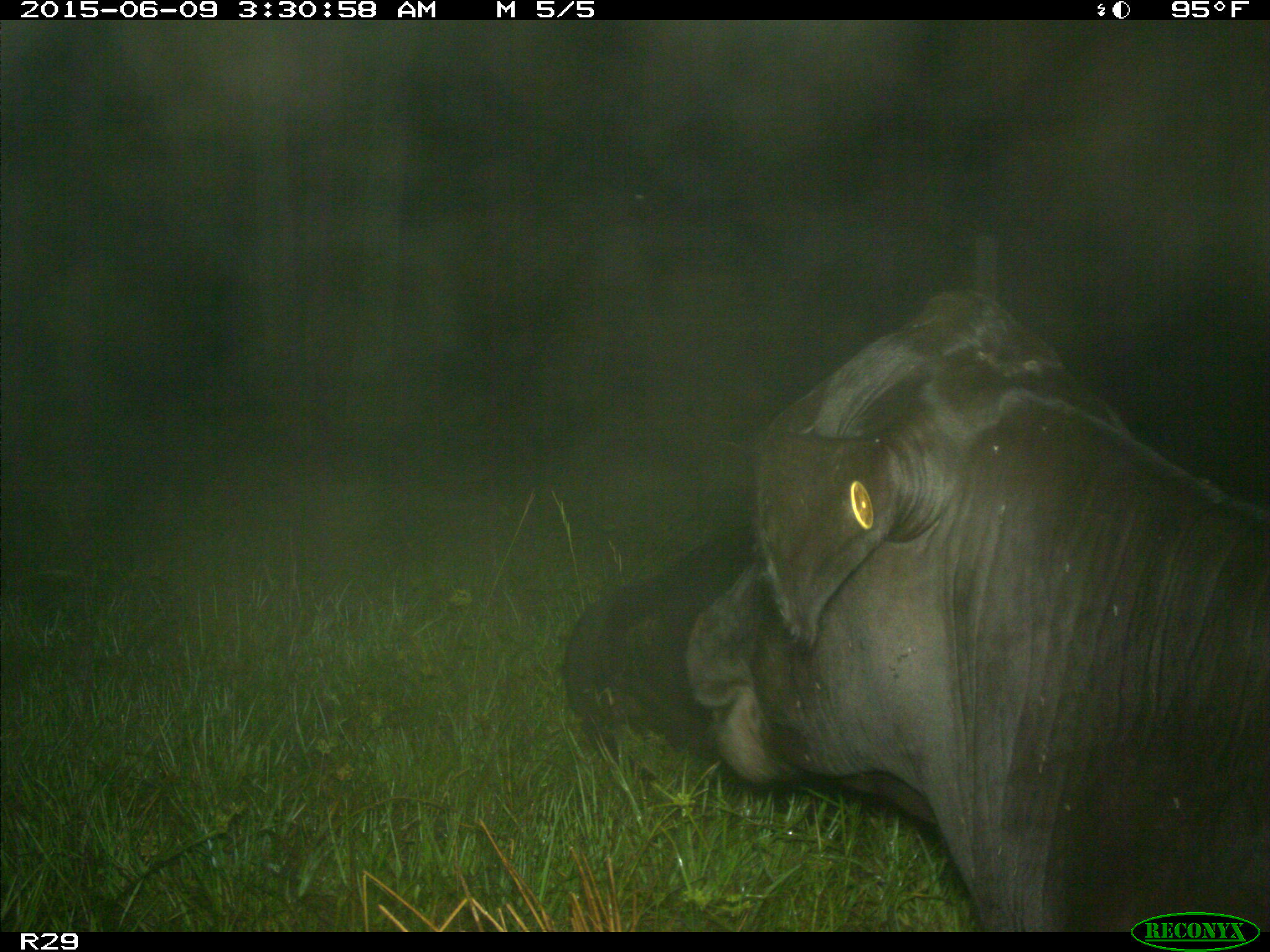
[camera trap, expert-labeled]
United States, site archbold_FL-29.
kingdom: Animalia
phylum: Chordata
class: Mammalia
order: Artiodactyla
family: Bovidae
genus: Bos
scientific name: Bos taurus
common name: domestic cow